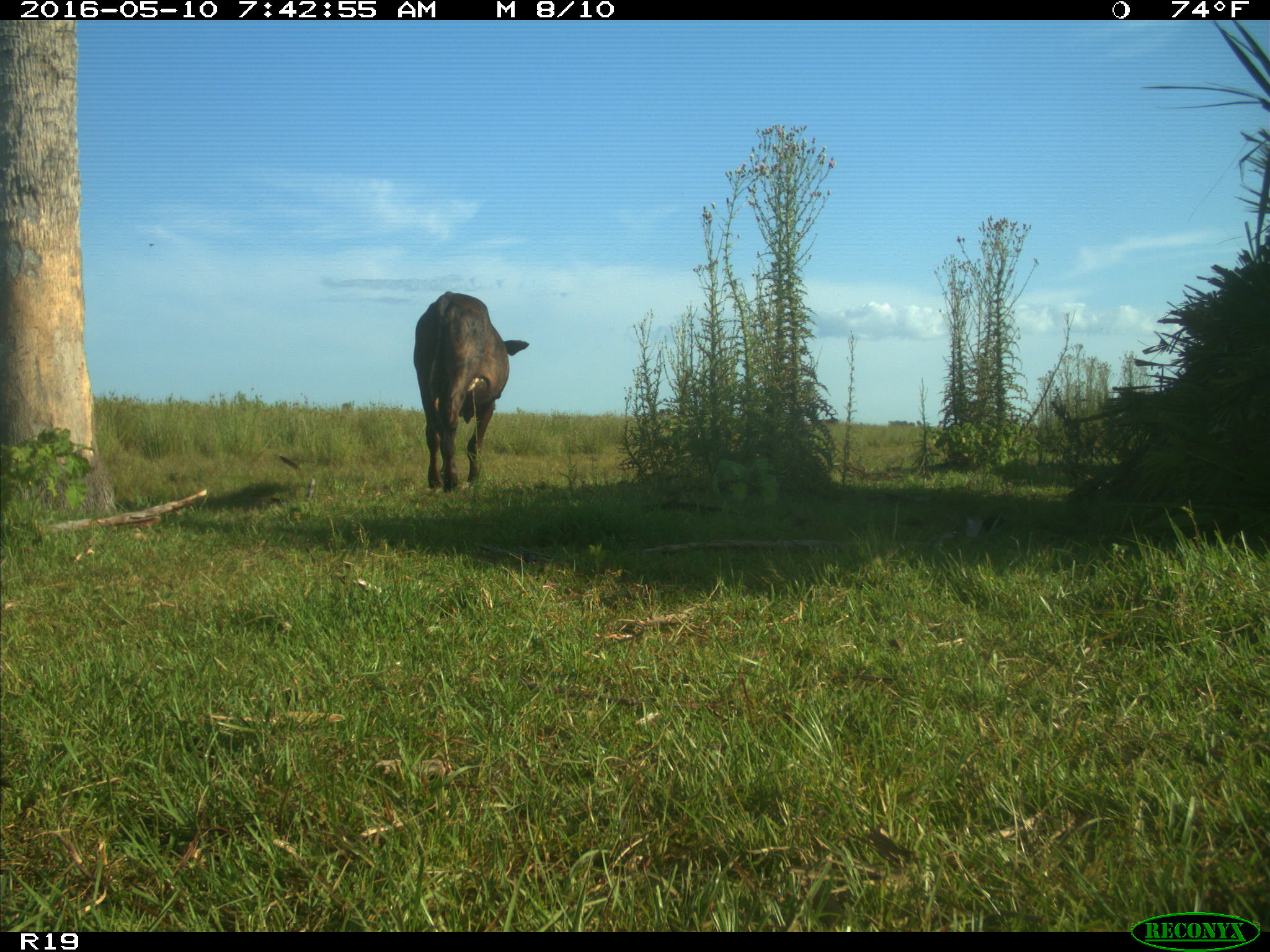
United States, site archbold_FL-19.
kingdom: Animalia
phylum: Chordata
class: Mammalia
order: Artiodactyla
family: Bovidae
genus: Bos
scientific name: Bos taurus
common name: domestic cow